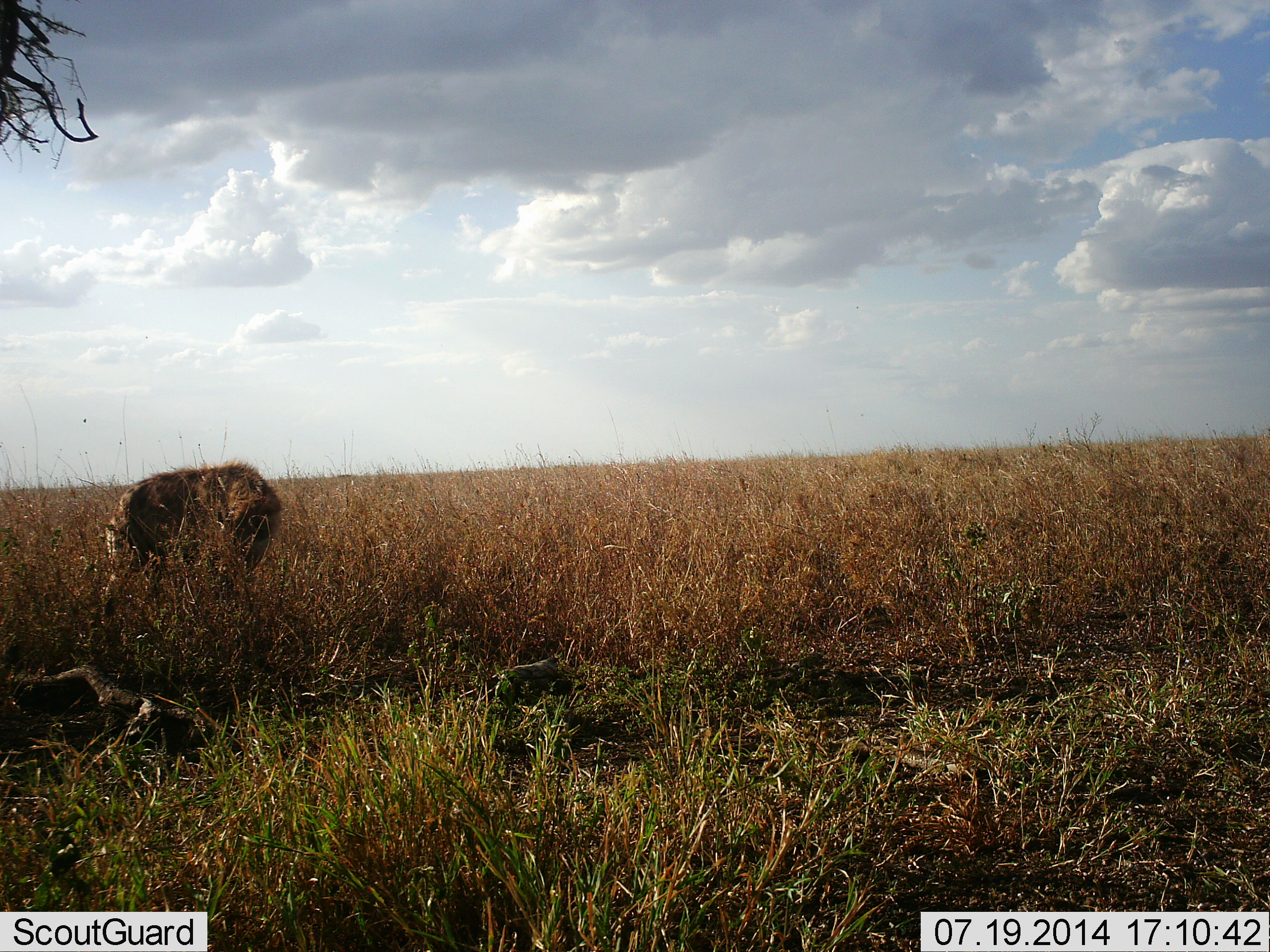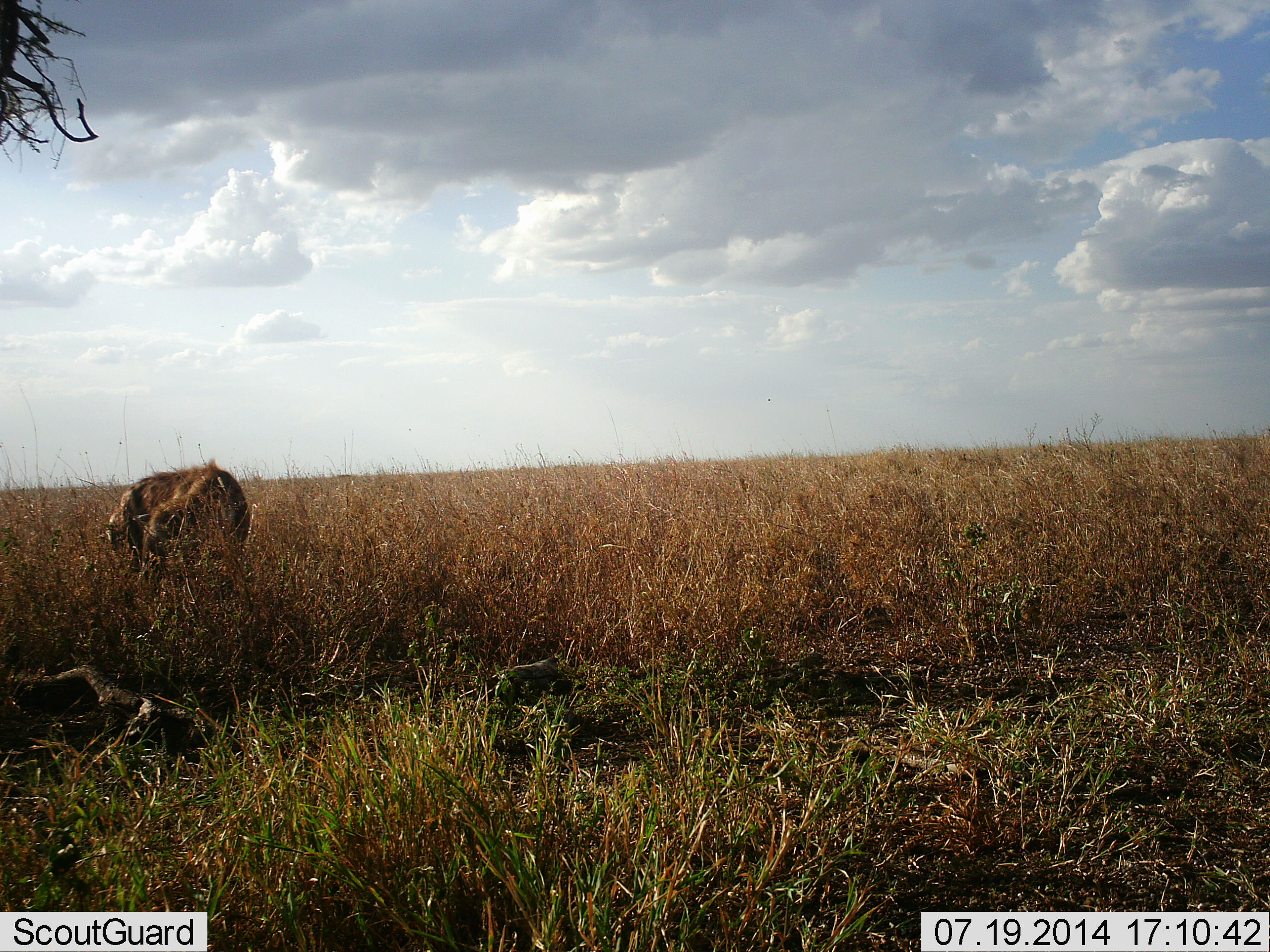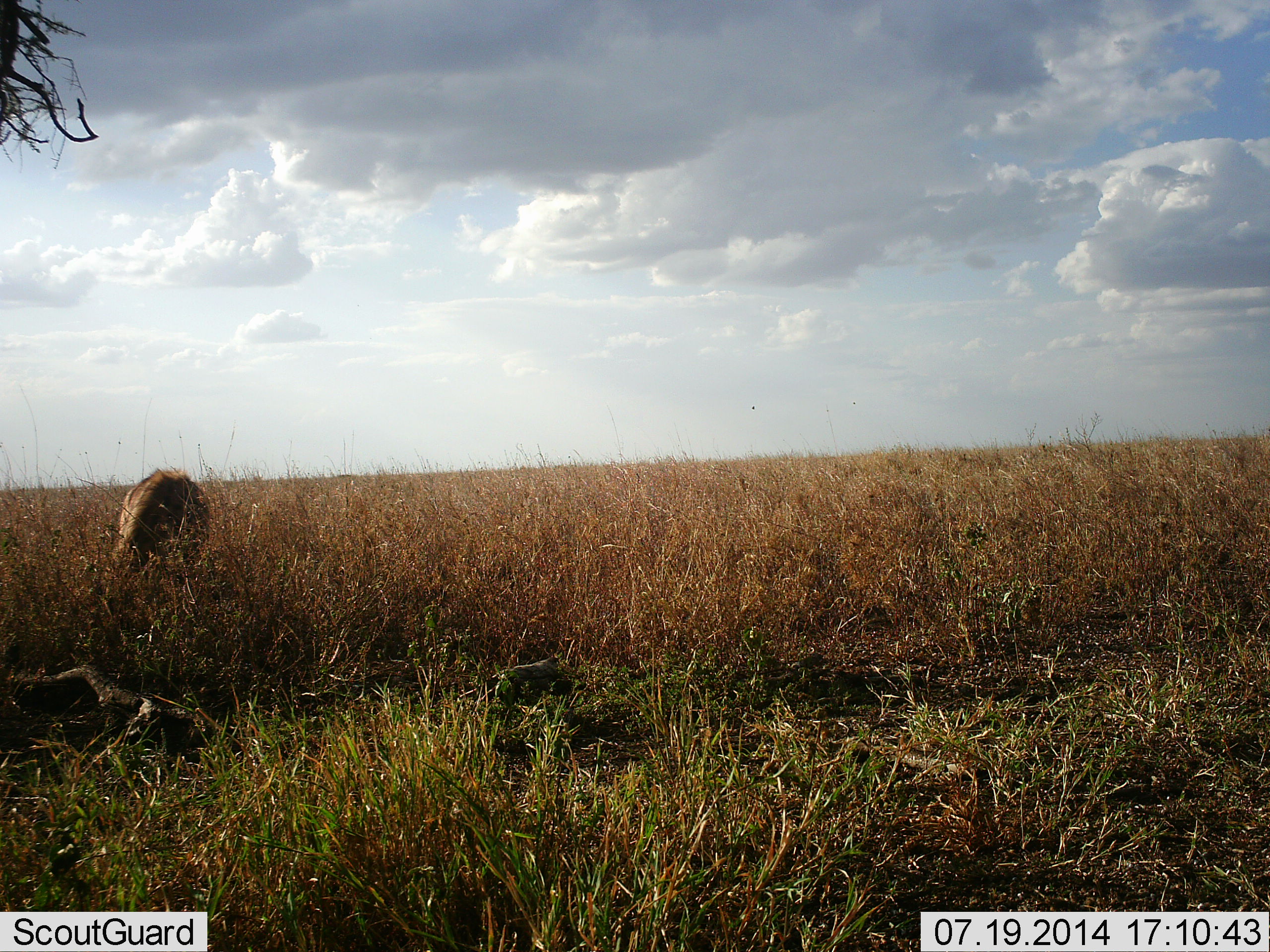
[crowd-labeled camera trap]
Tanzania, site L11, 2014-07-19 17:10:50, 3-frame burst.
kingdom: Animalia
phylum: Chordata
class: Mammalia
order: Carnivora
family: Hyaenidae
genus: Crocuta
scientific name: Crocuta crocuta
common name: spotted hyena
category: hyenaspotted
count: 1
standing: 50%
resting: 0%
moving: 40%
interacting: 10%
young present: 0%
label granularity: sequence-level